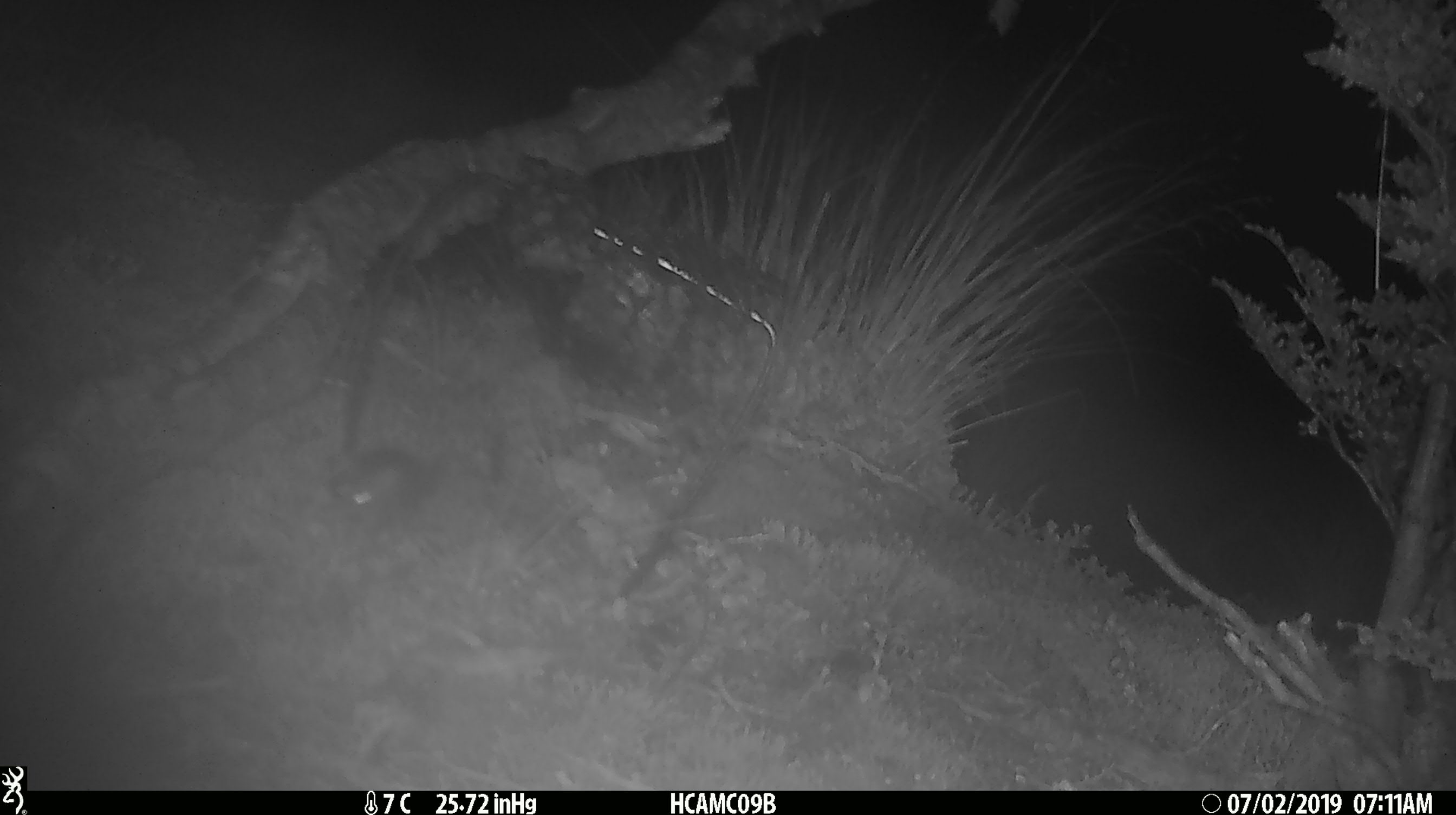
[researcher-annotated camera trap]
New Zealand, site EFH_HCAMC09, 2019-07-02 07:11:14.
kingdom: Animalia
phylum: Chordata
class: Mammalia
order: Rodentia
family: Muridae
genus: Mus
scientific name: Mus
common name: mouse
Mouse (Mus).